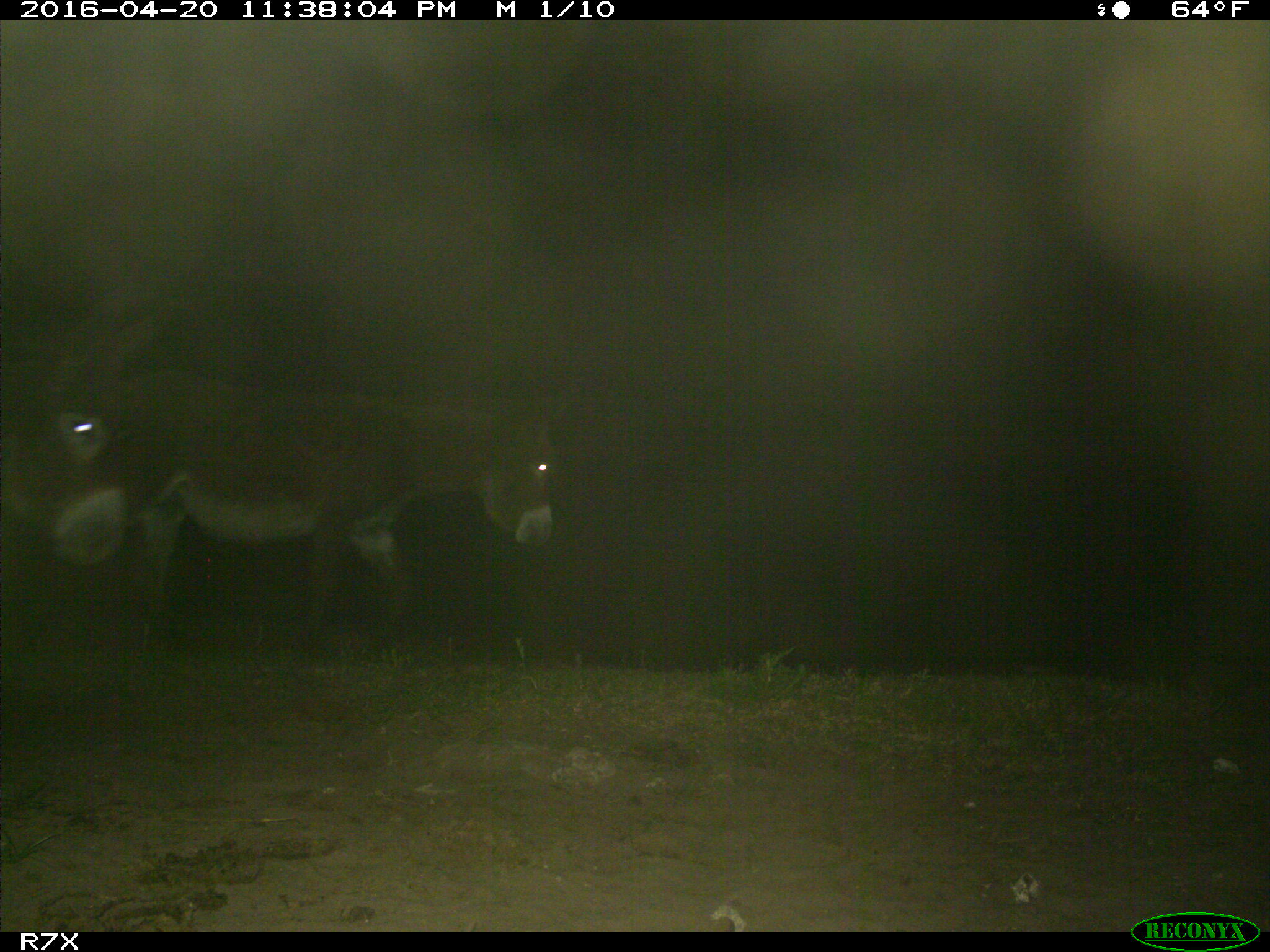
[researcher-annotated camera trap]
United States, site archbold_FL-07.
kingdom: Animalia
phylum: Chordata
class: Mammalia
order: Artiodactyla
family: Bovidae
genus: Bos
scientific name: Bos taurus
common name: domestic cow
Bos taurus (domestic cow).